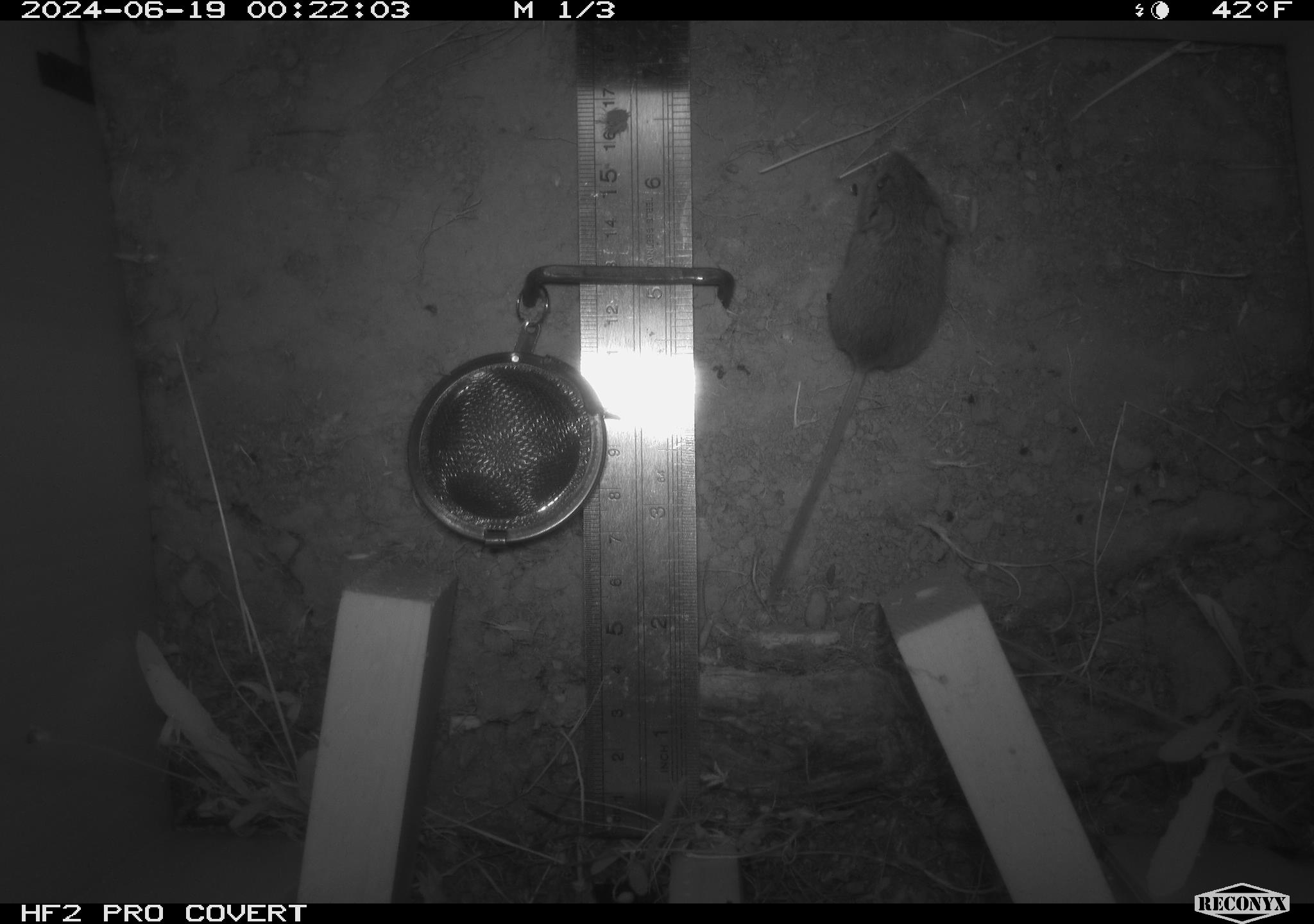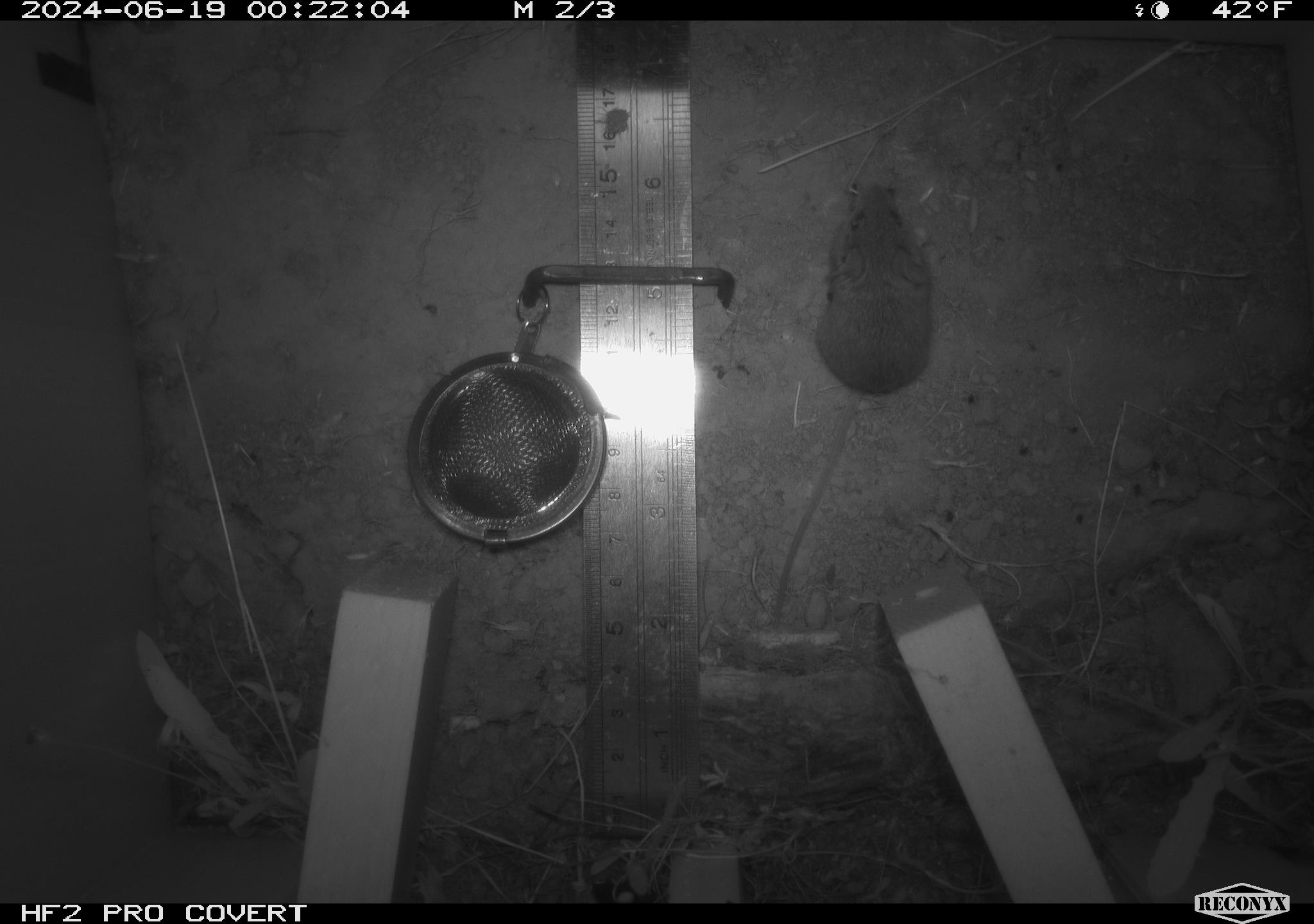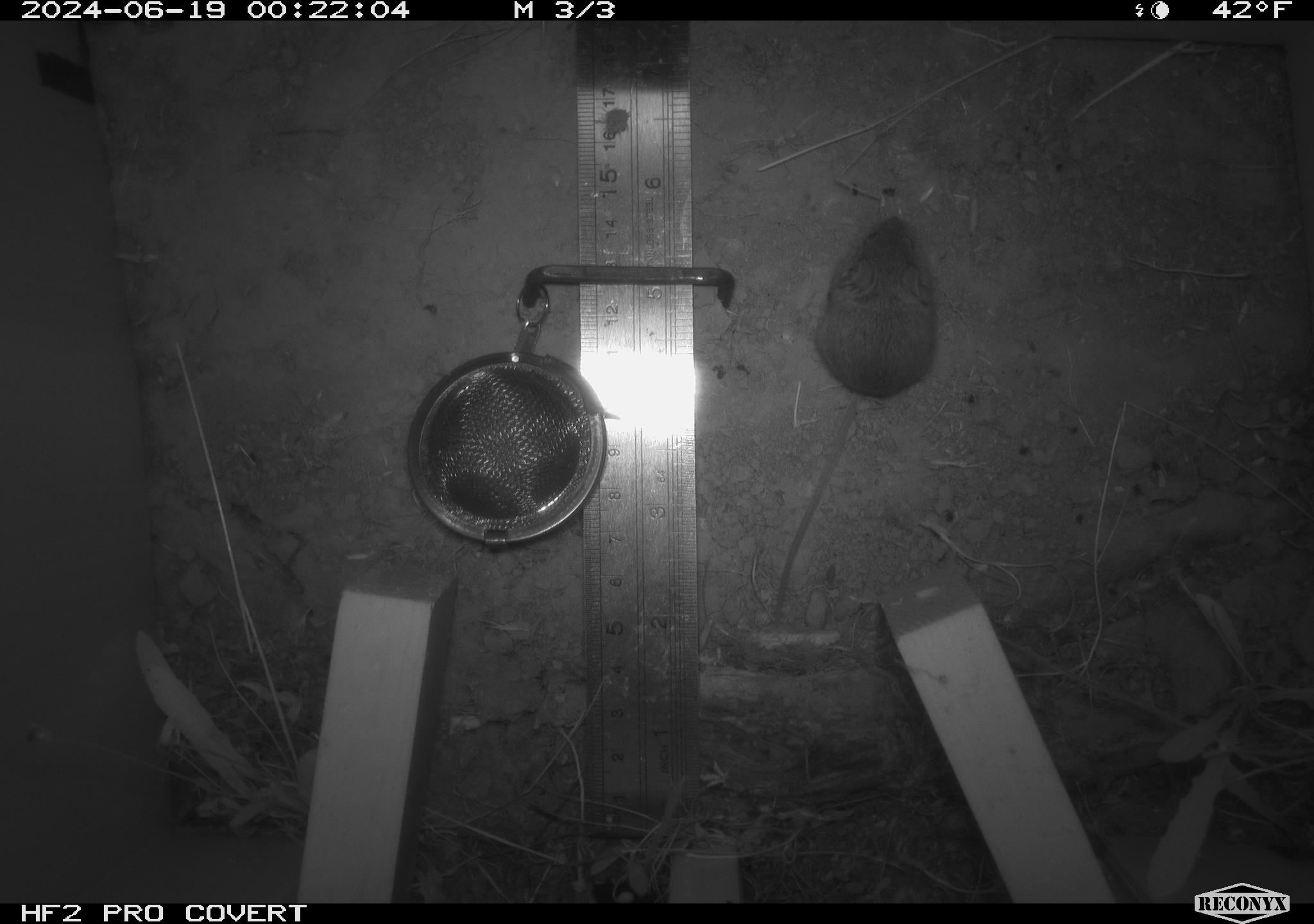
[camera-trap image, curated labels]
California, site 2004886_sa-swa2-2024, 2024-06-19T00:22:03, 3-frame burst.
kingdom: Animalia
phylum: Chordata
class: Mammalia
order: Rodentia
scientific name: Rodentia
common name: mouse species